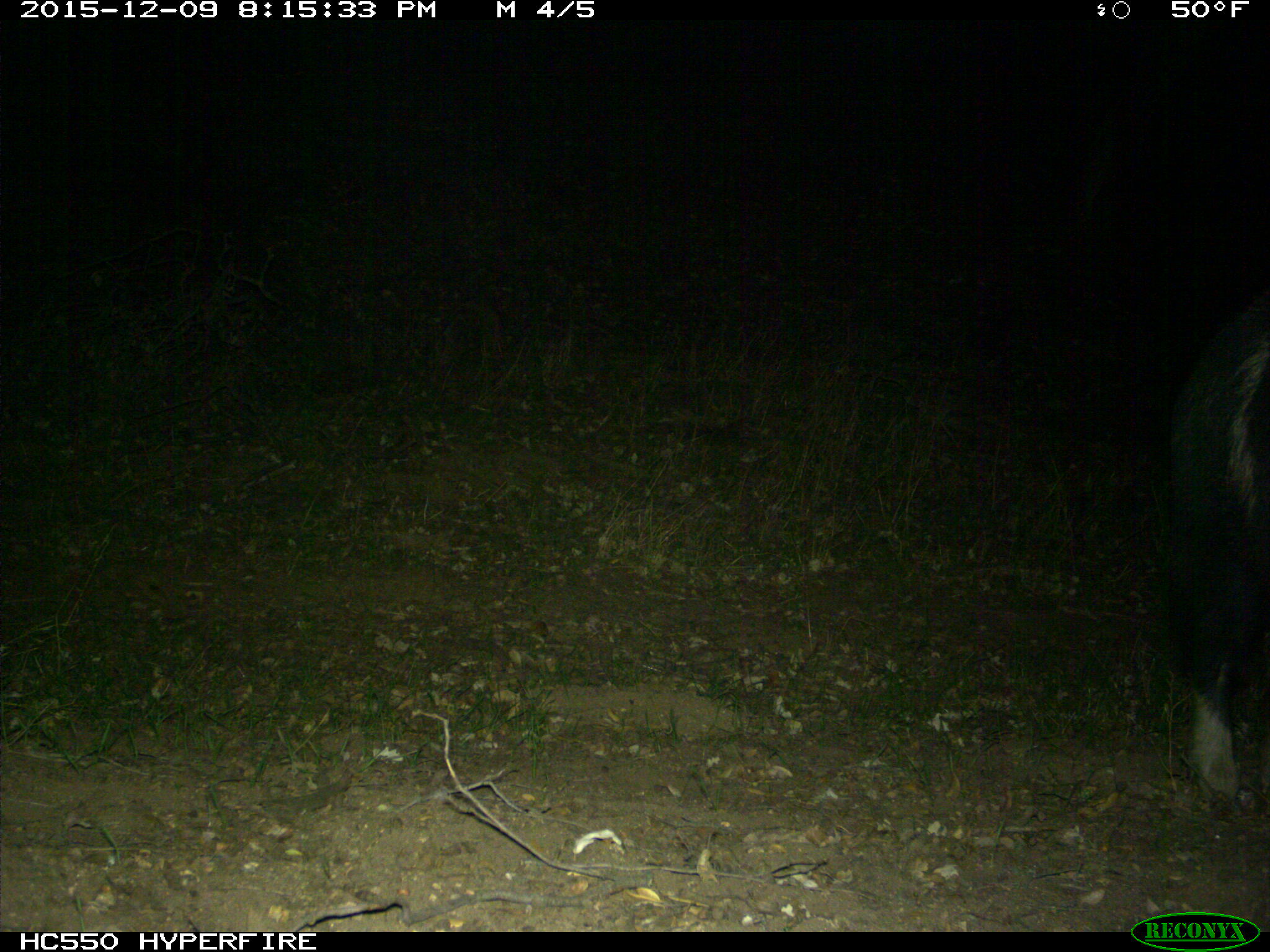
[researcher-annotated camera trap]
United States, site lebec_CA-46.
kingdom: Animalia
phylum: Chordata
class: Mammalia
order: Artiodactyla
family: Suidae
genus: Sus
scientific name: Sus scrofa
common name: wild boar